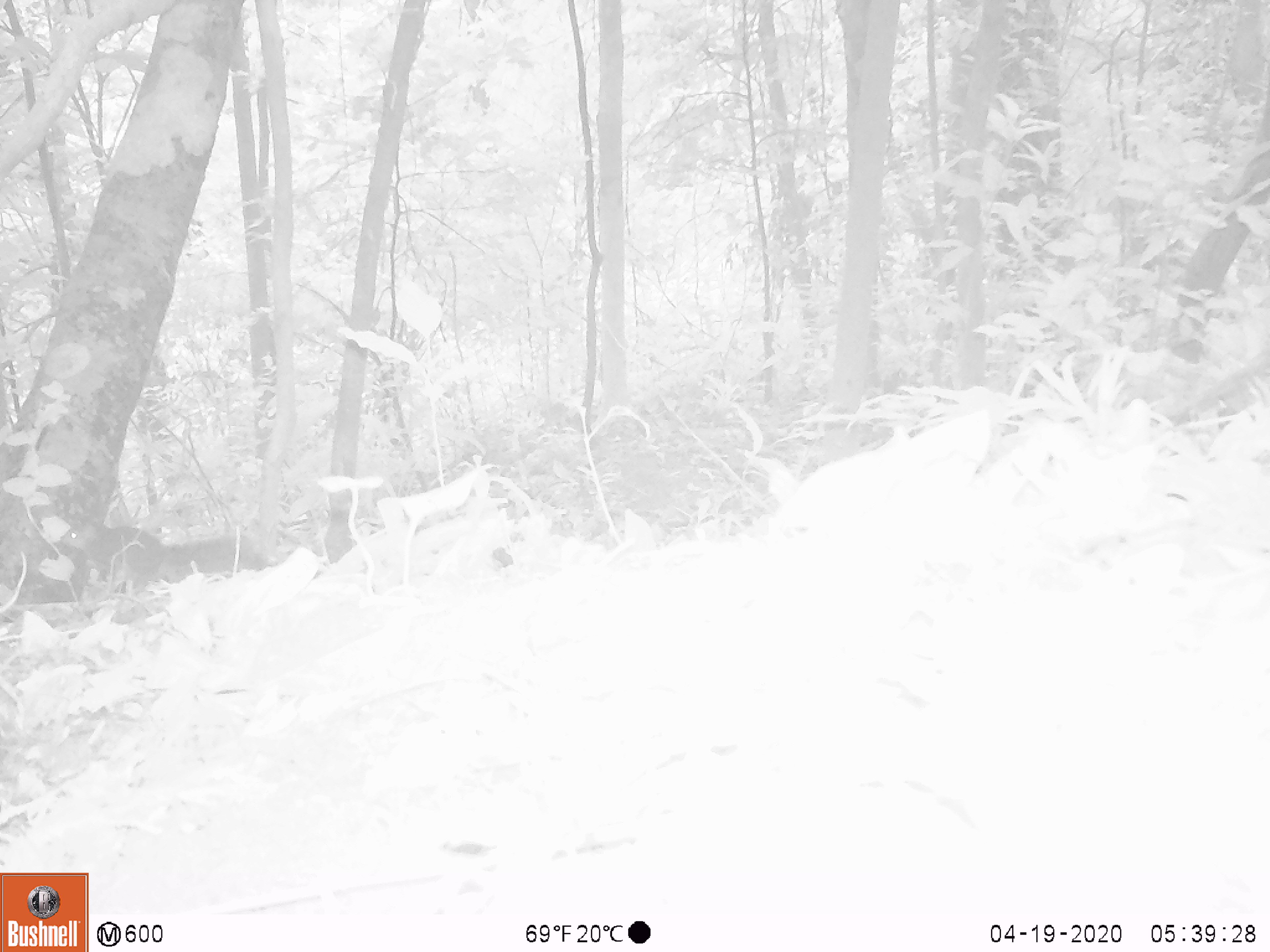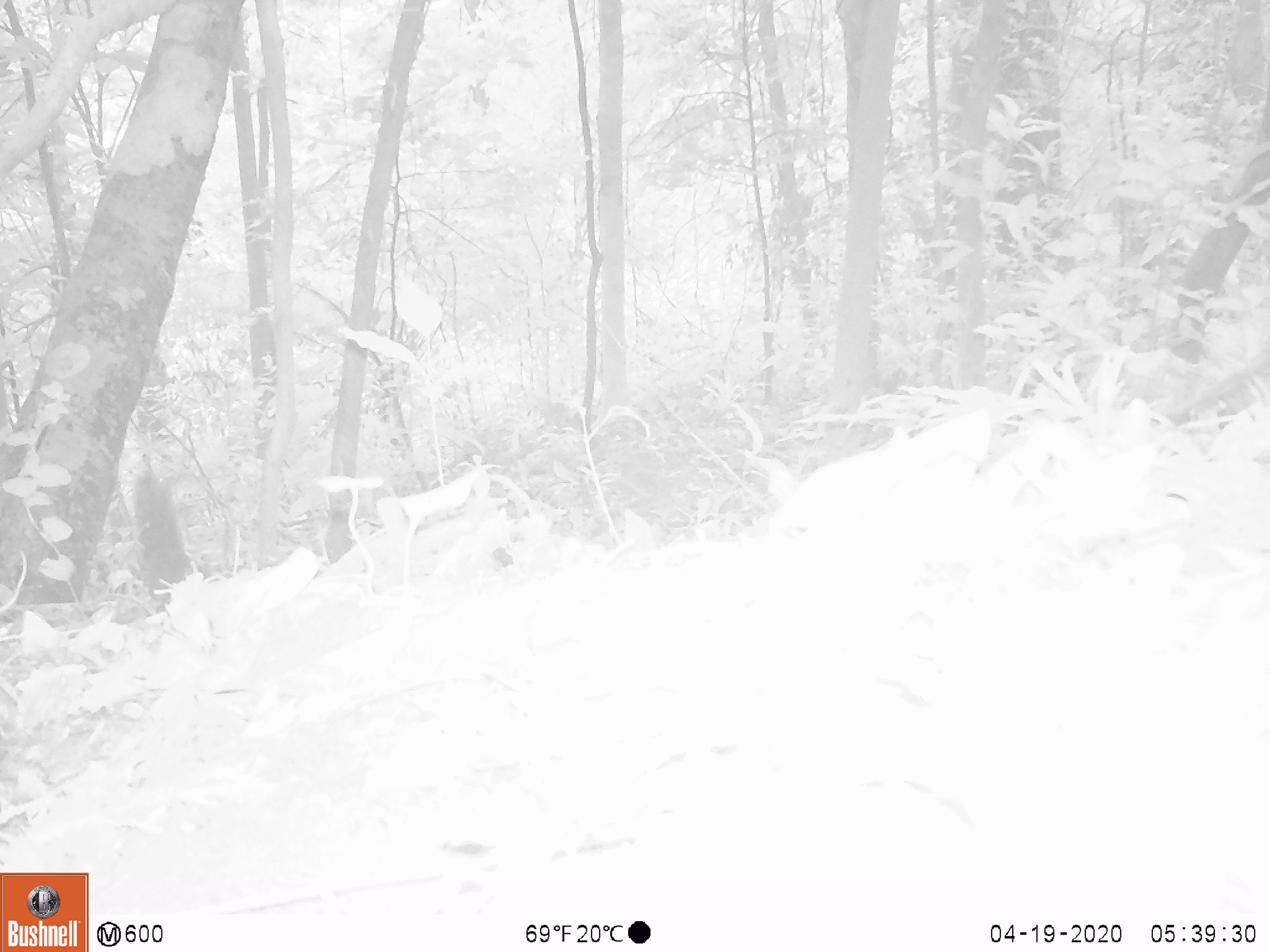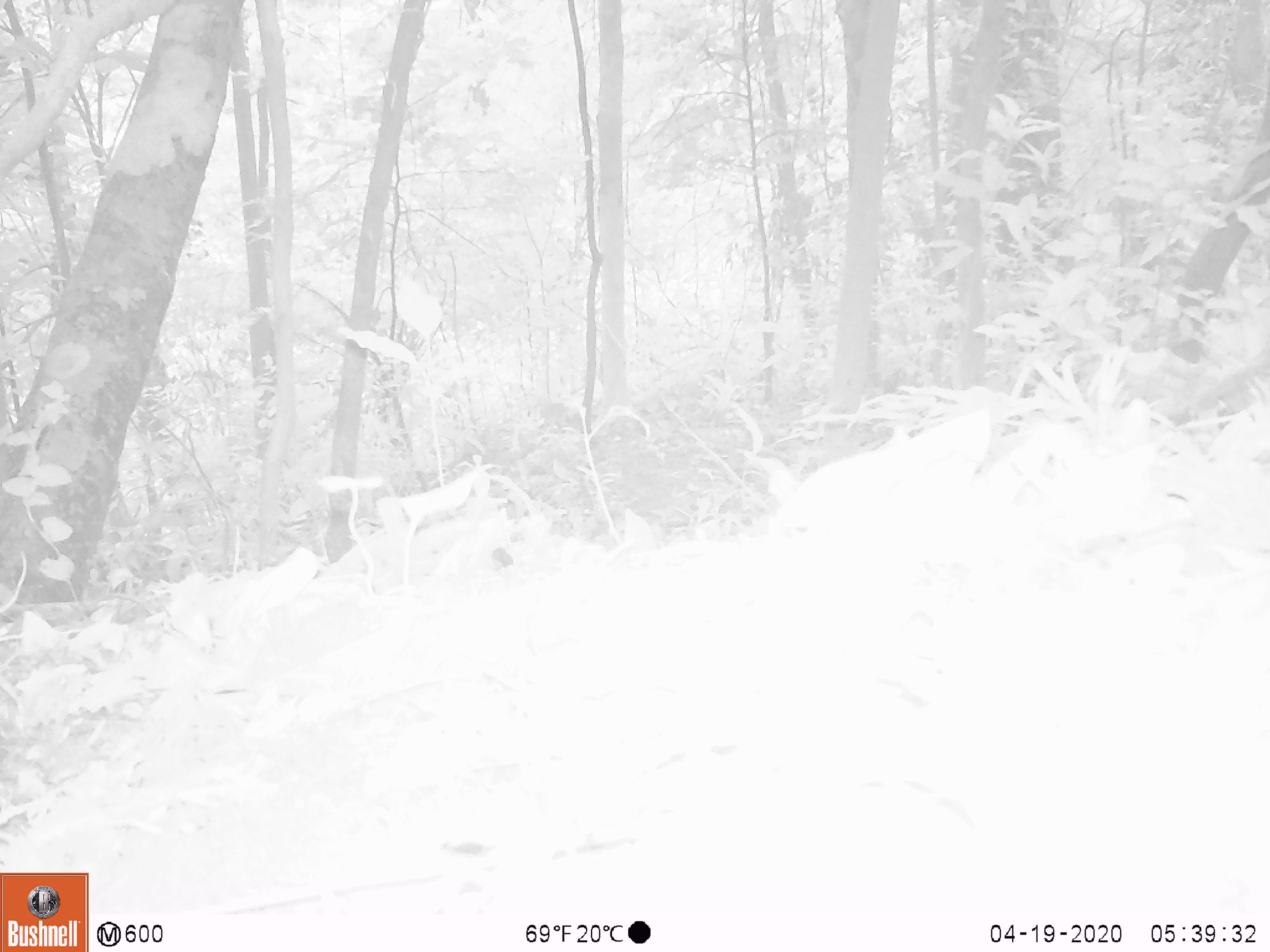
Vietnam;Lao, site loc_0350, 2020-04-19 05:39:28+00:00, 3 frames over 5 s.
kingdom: Animalia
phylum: Chordata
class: Mammalia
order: Rodentia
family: Sciuridae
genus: Callosciurus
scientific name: Callosciurus erythraeus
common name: pallas's squirrel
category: pallass squirrel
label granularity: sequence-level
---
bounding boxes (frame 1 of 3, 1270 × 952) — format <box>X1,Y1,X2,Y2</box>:
pallass squirrel: <box>61,522,267,594</box>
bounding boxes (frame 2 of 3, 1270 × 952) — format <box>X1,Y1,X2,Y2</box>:
pallass squirrel: <box>134,468,192,599</box>